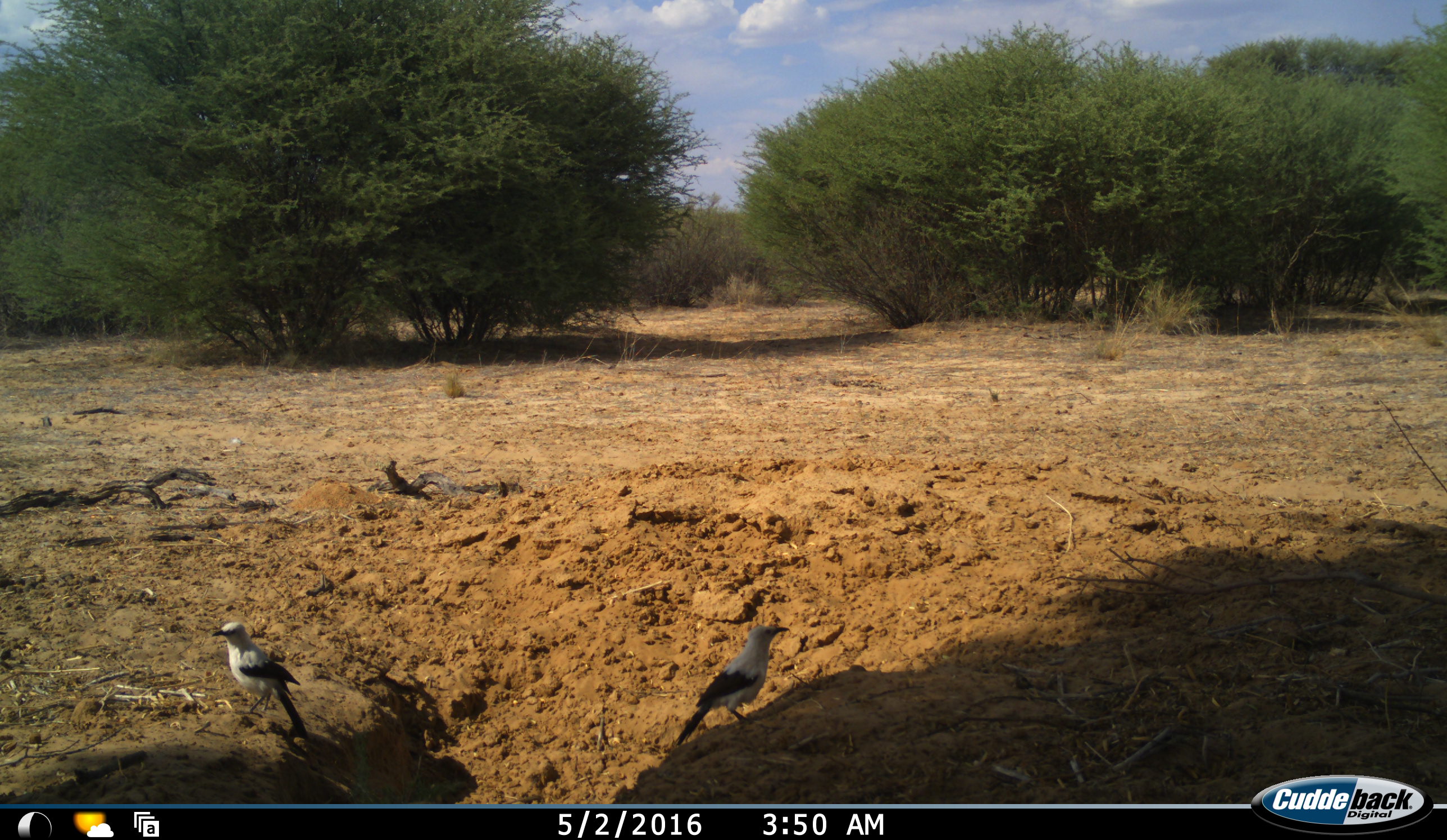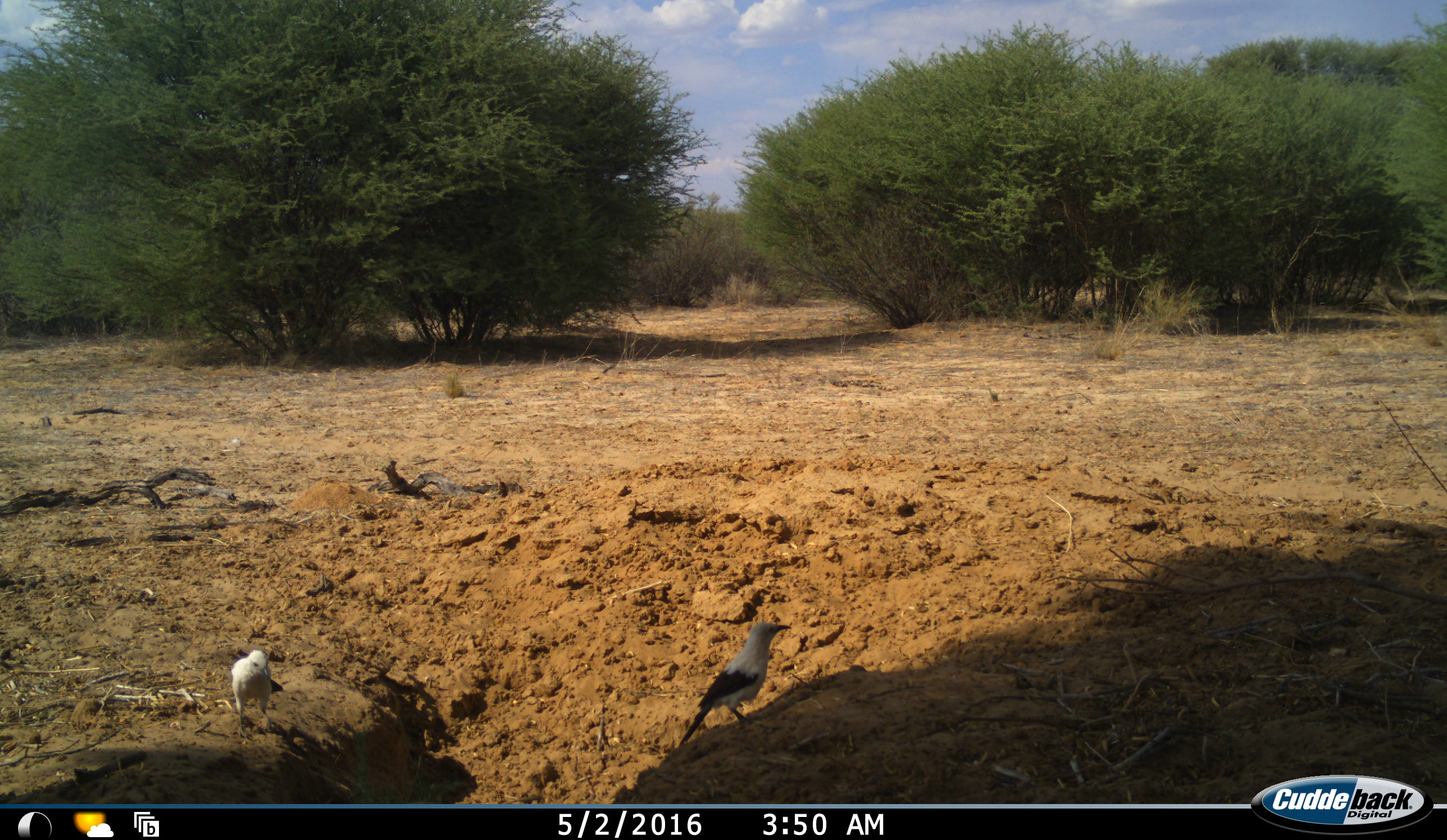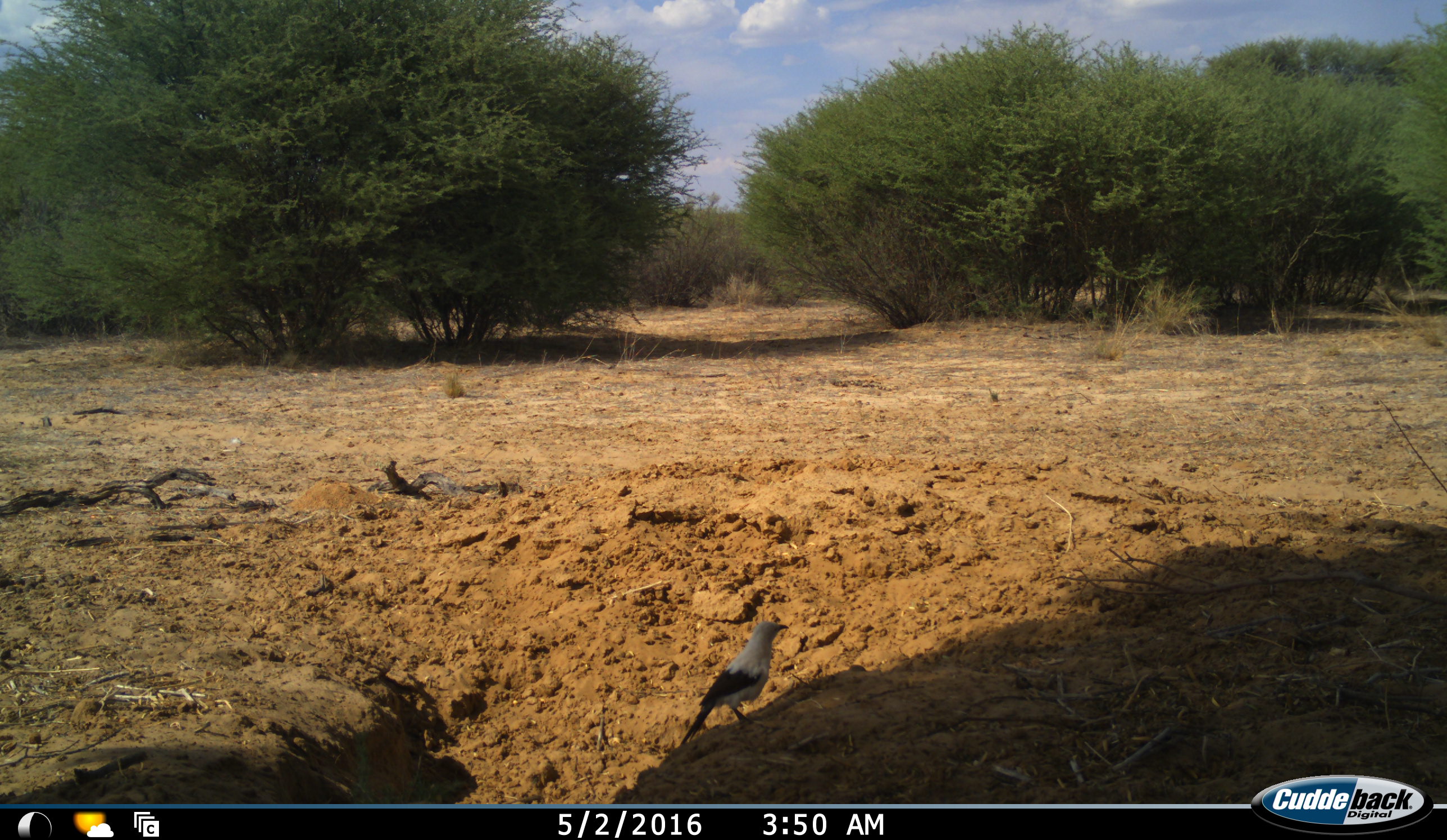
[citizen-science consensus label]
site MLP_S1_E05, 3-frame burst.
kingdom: Animalia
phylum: Chordata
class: Aves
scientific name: Aves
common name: bird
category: birdother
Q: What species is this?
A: Birdother (bird) (Aves).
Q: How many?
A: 2.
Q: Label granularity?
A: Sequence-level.